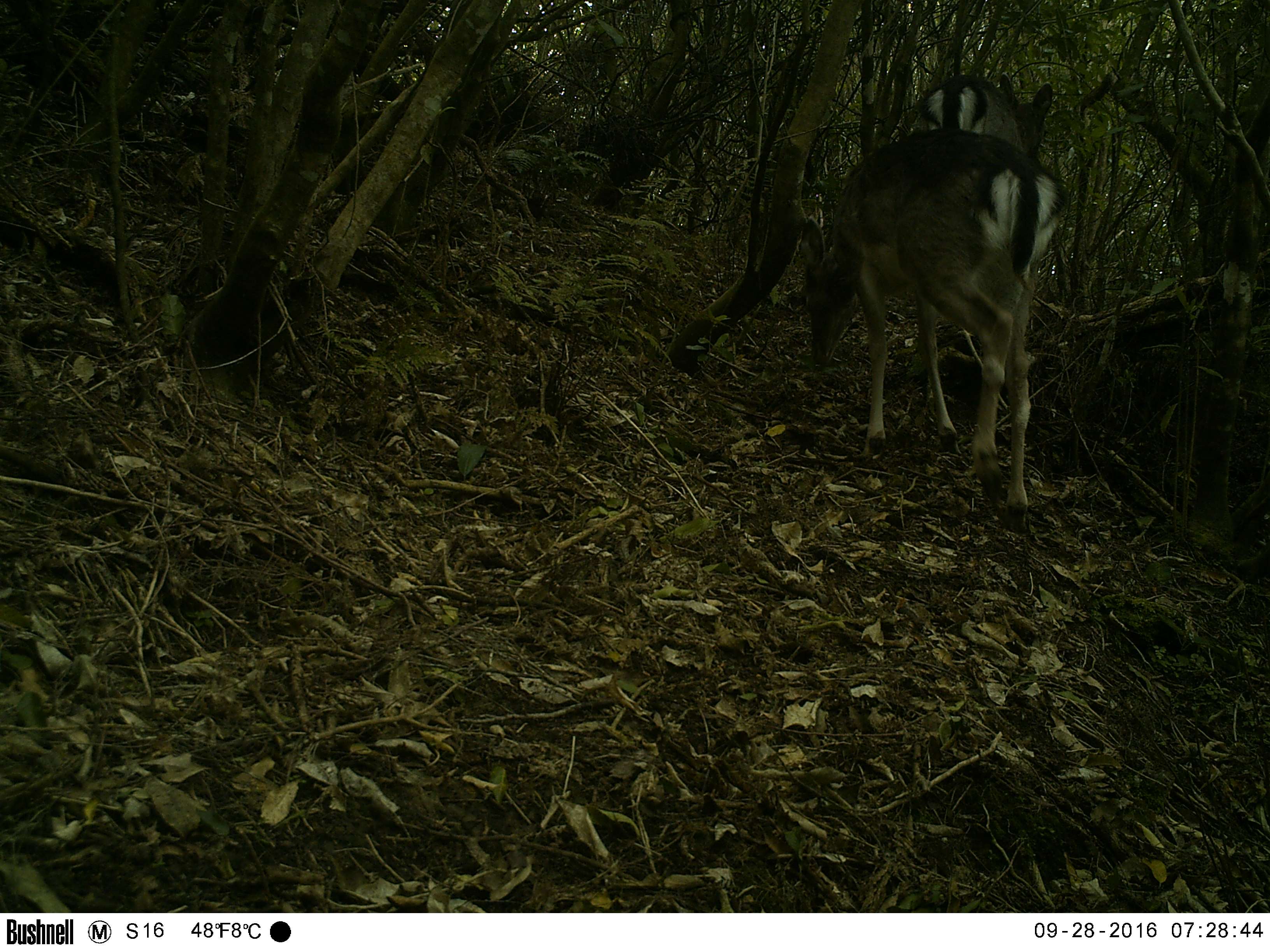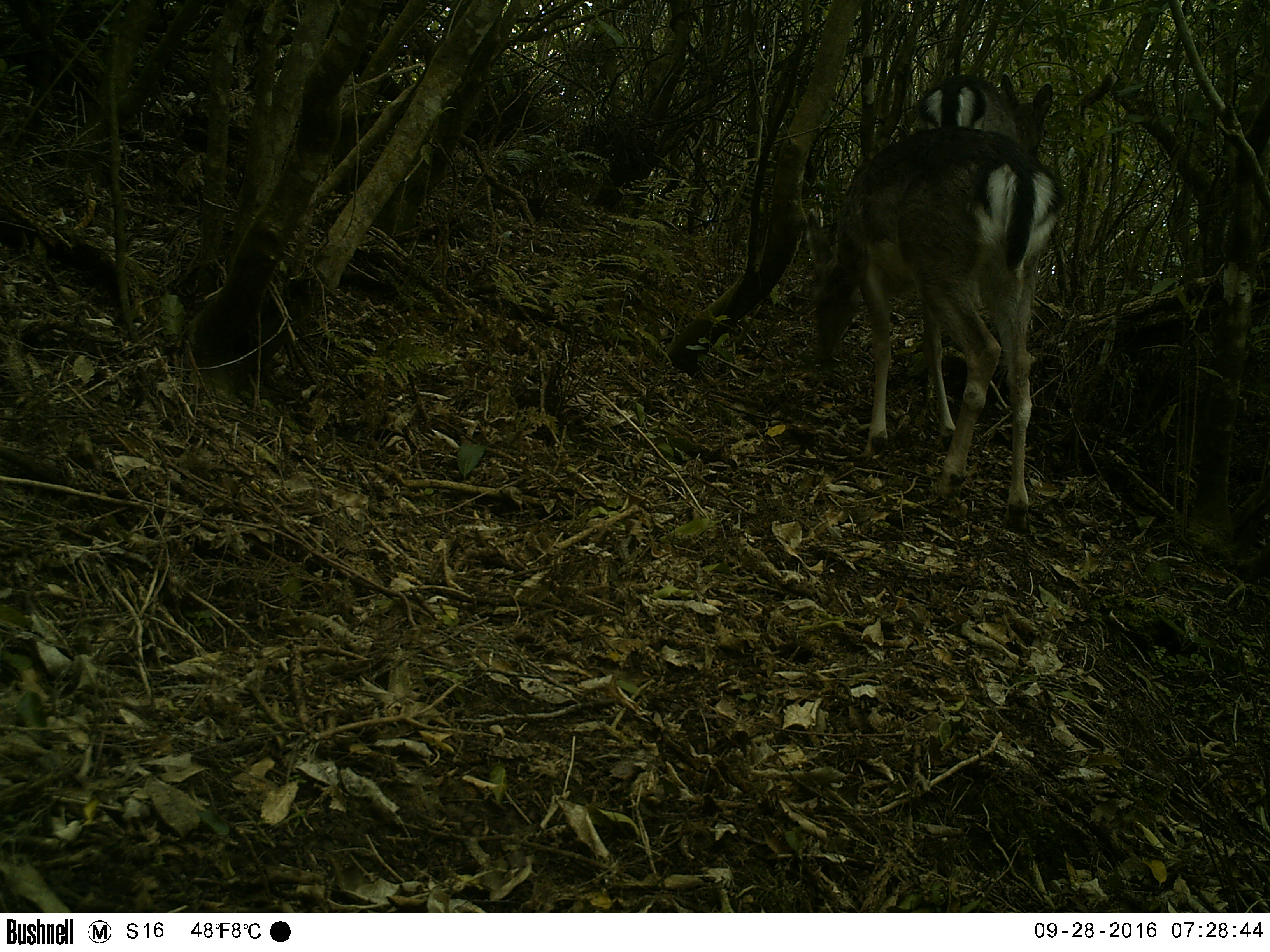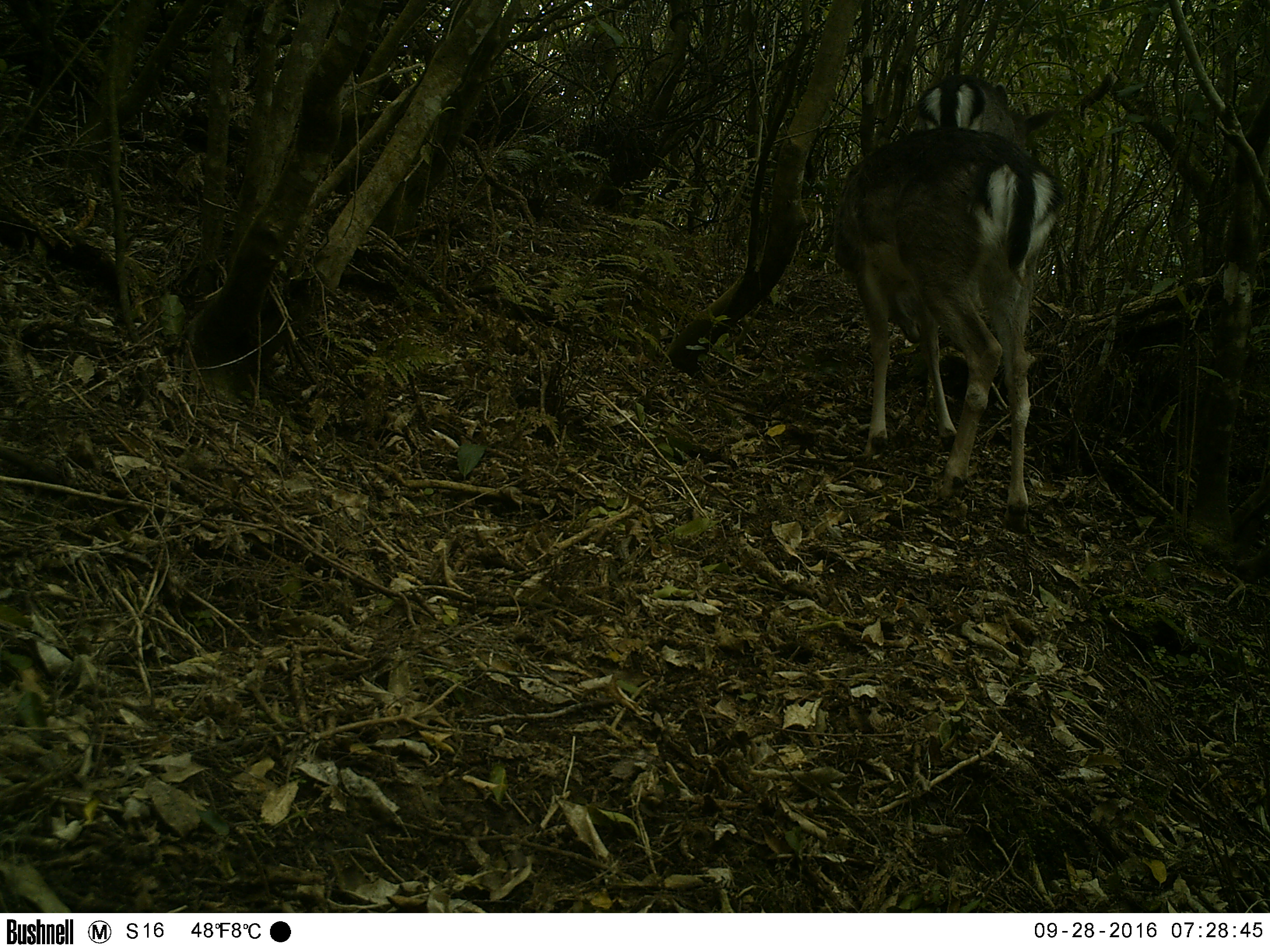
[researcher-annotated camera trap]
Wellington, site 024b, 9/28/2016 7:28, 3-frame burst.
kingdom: Animalia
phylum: Chordata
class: Mammalia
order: Artiodactyla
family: Cervidae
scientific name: Cervini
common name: deer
Deer (Cervini).